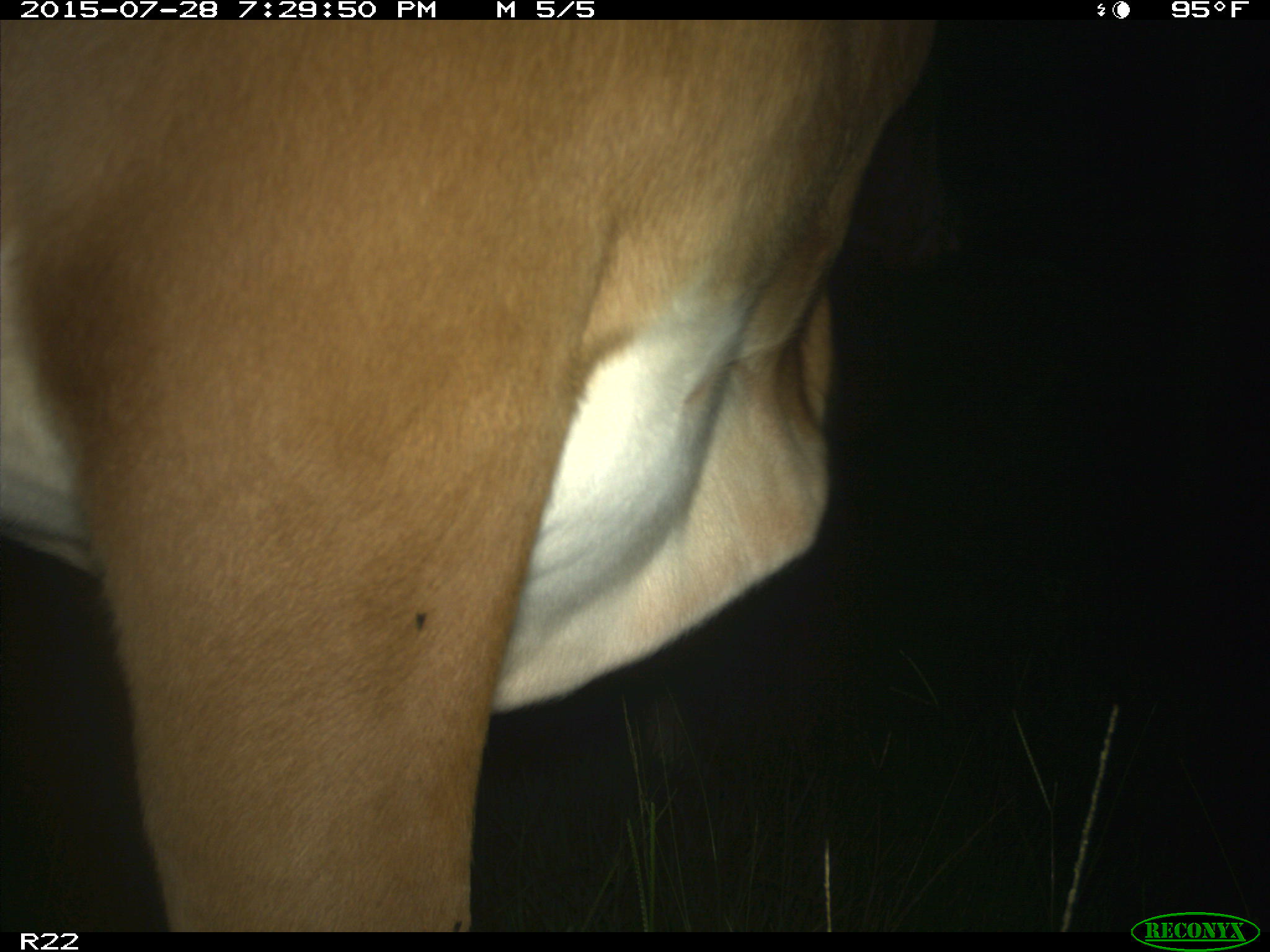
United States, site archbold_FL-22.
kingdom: Animalia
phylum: Chordata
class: Mammalia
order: Artiodactyla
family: Bovidae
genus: Bos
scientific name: Bos taurus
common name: domestic cow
Bos taurus (domestic cow).